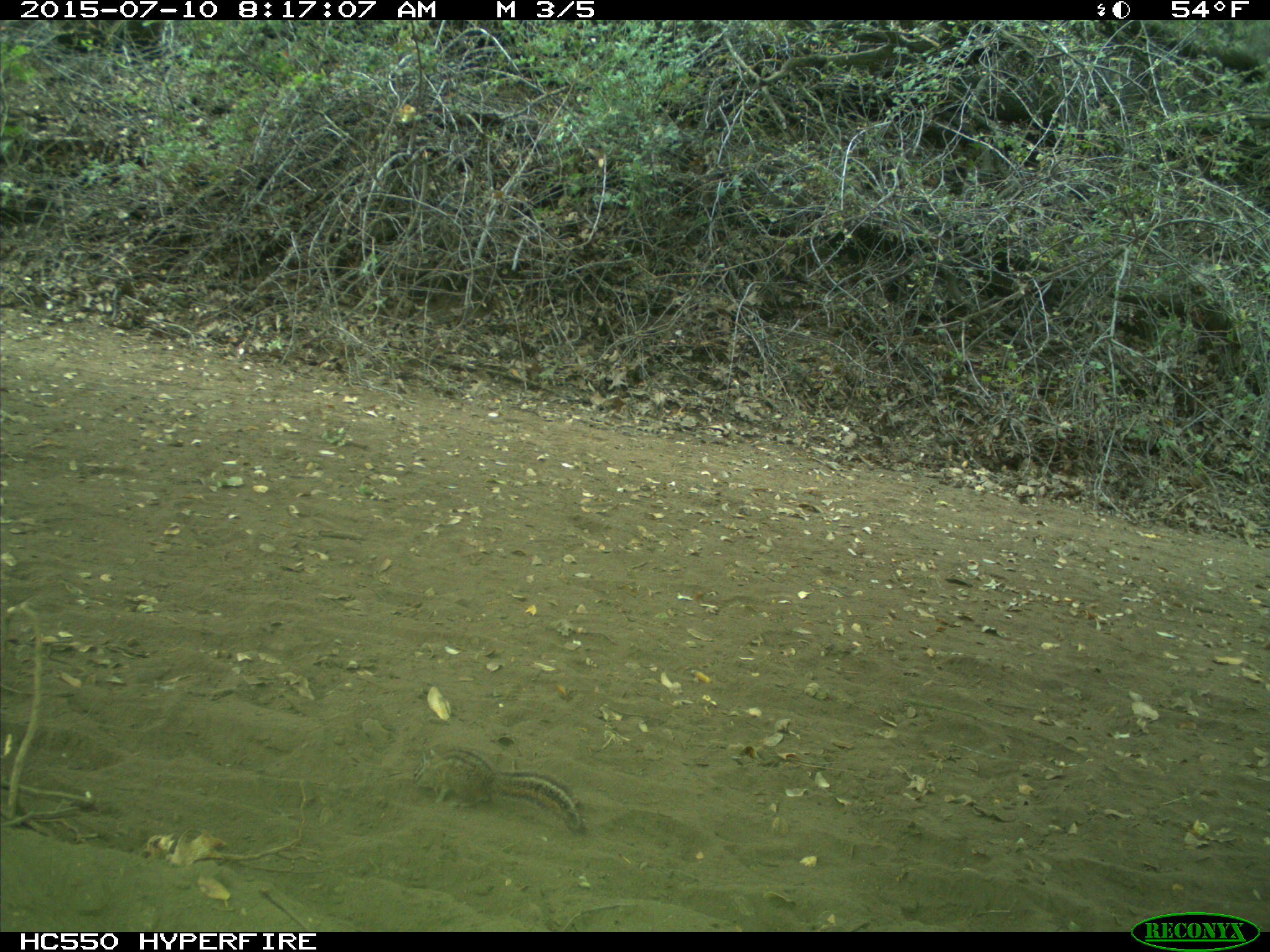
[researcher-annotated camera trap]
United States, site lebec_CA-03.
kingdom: Animalia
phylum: Chordata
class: Mammalia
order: Rodentia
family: Sciuridae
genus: Tamias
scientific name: Tamias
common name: chipmunk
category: unidentified chipmunk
Unidentified chipmunk (chipmunk) (Tamias).